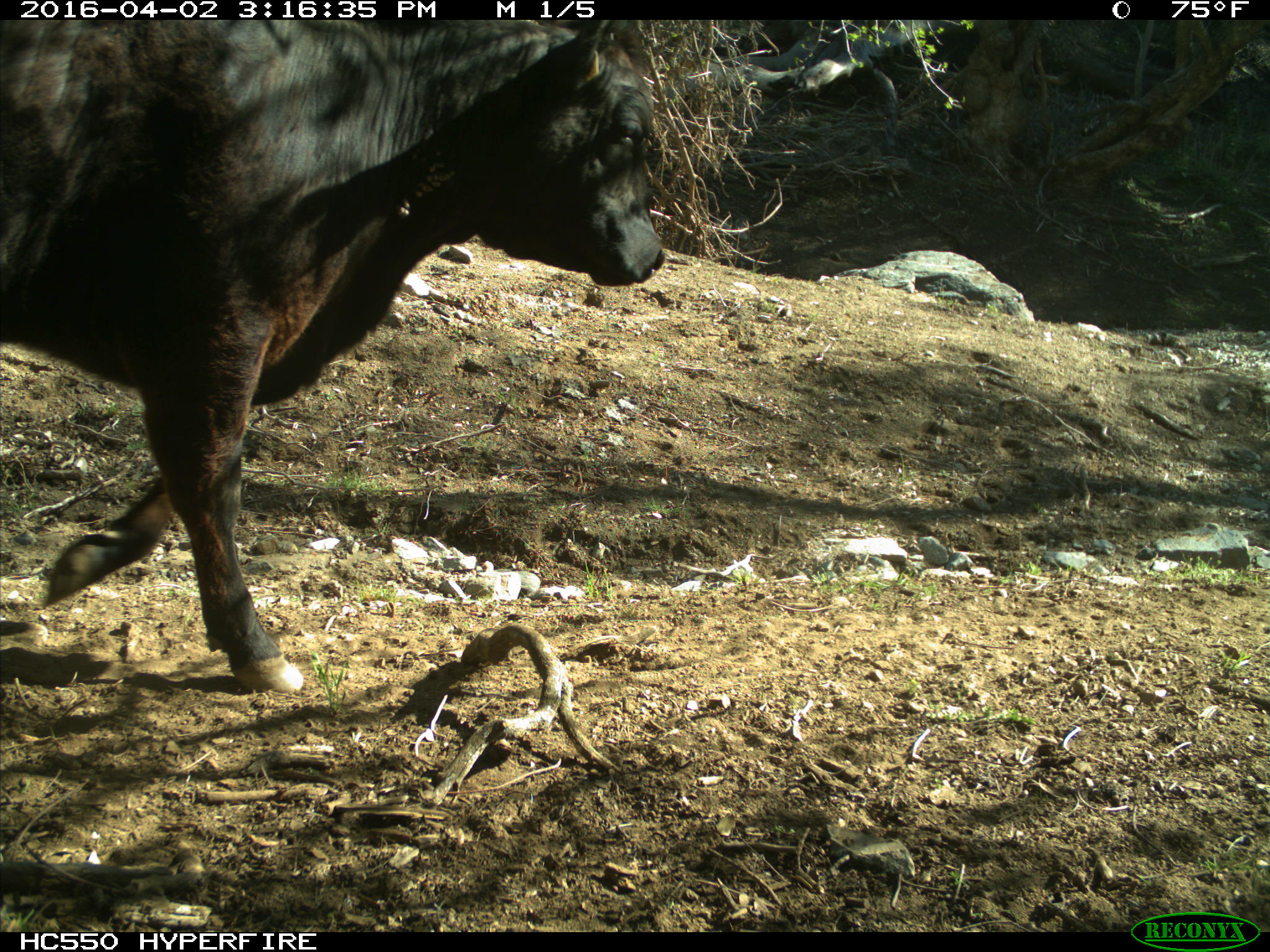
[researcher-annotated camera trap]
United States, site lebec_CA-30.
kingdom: Animalia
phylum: Chordata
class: Mammalia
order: Artiodactyla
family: Bovidae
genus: Bos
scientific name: Bos taurus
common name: domestic cow